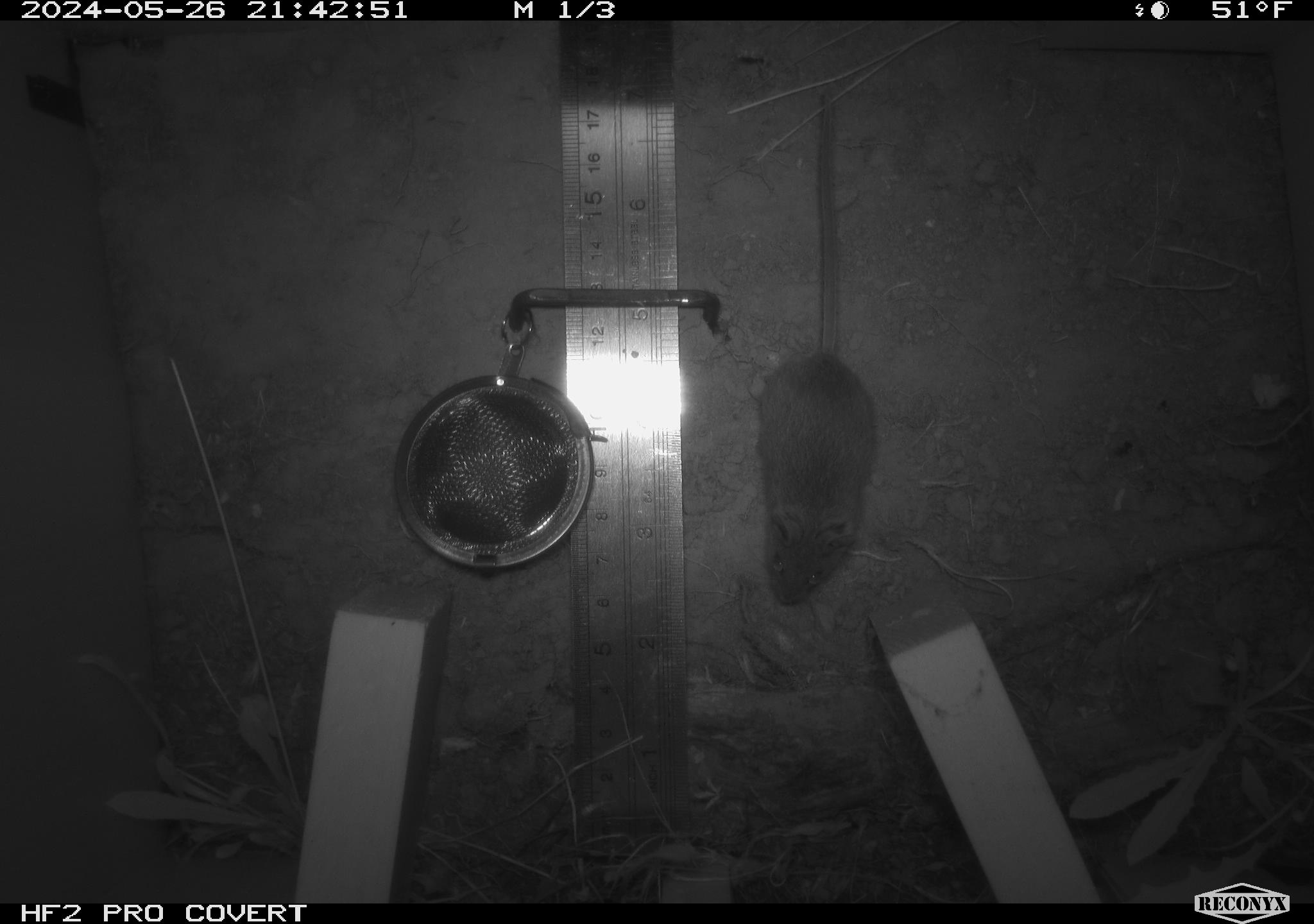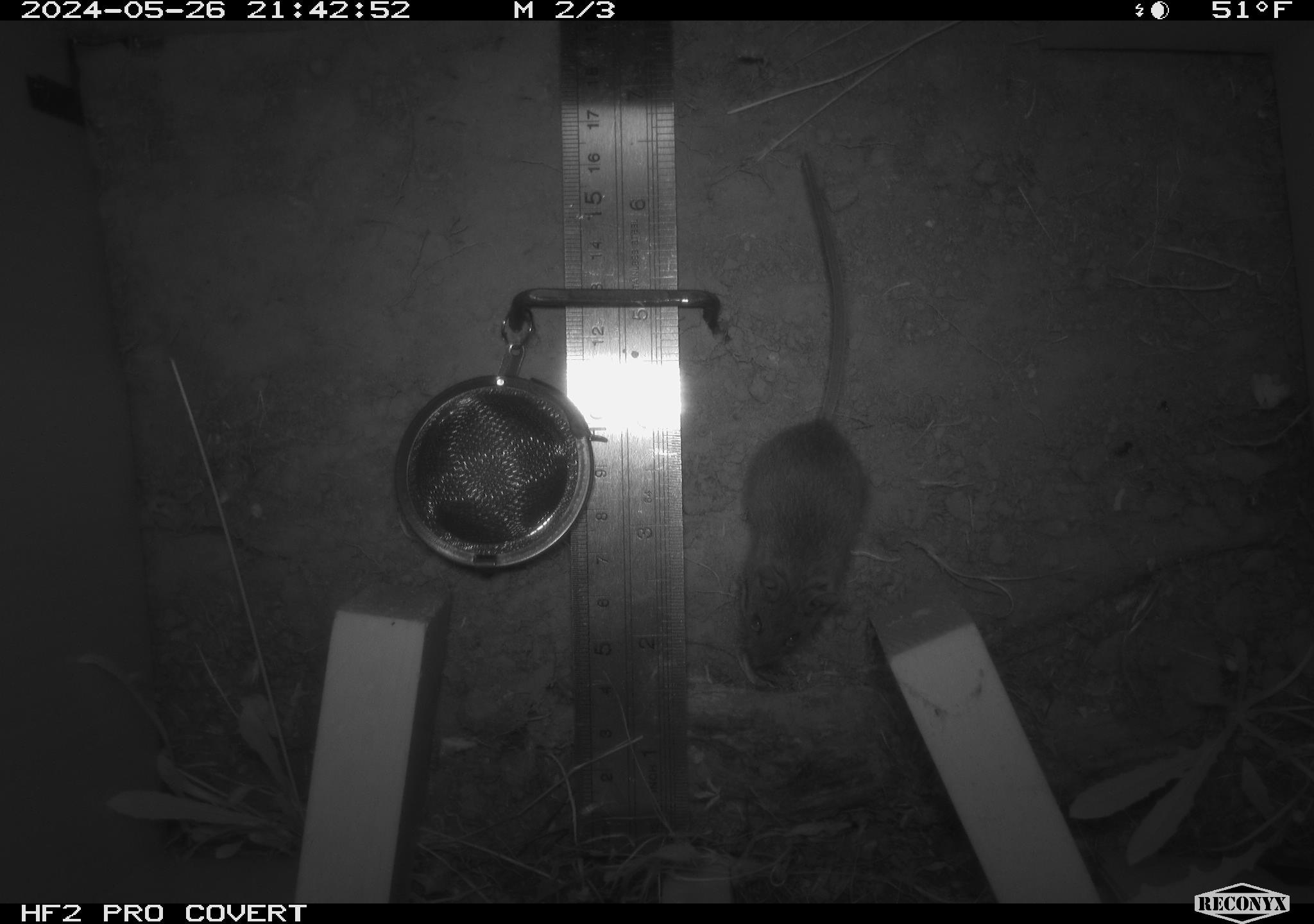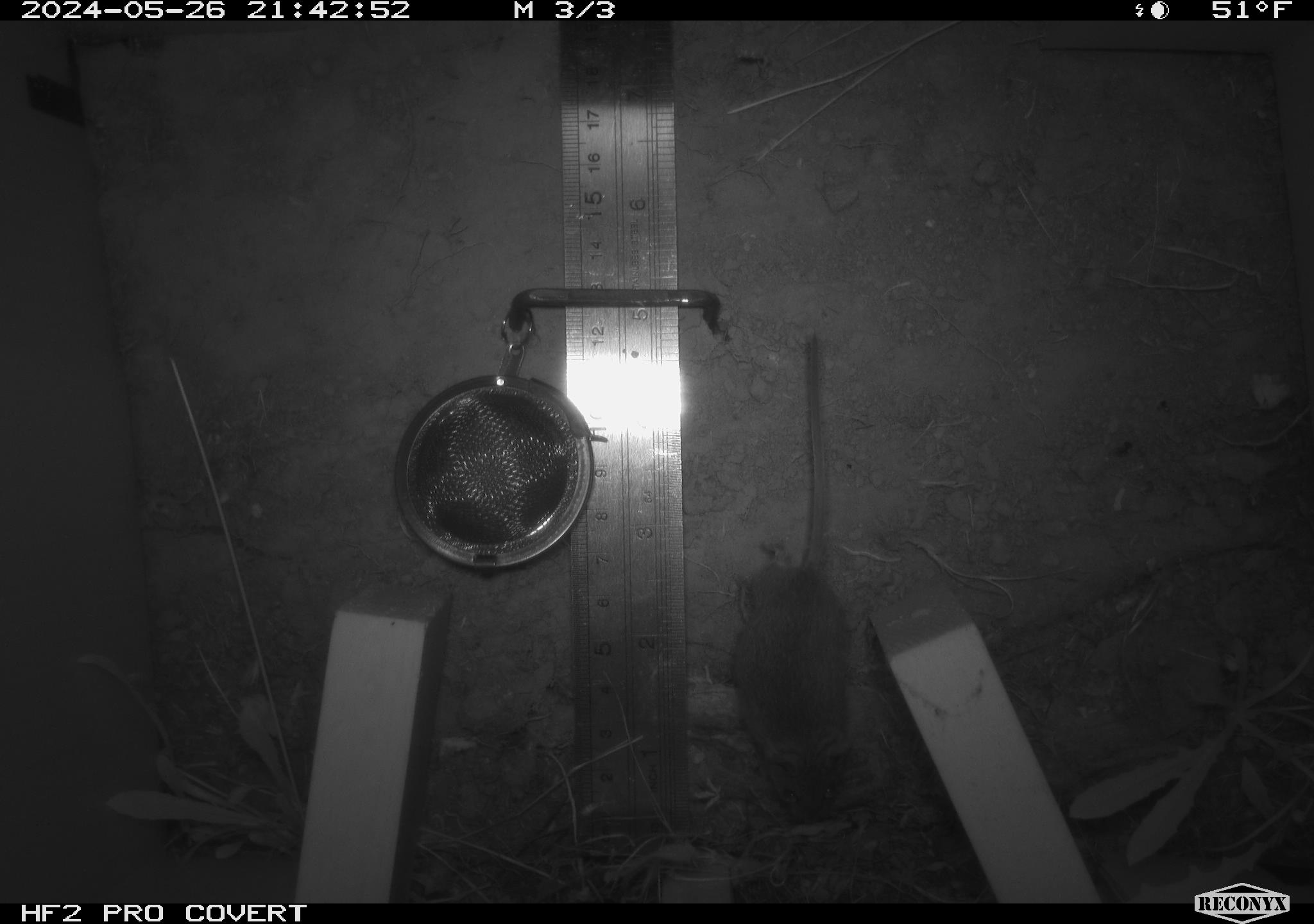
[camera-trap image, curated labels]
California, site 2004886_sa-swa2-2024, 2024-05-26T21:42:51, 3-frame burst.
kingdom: Animalia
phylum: Chordata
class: Mammalia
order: Rodentia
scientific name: Rodentia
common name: mouse species